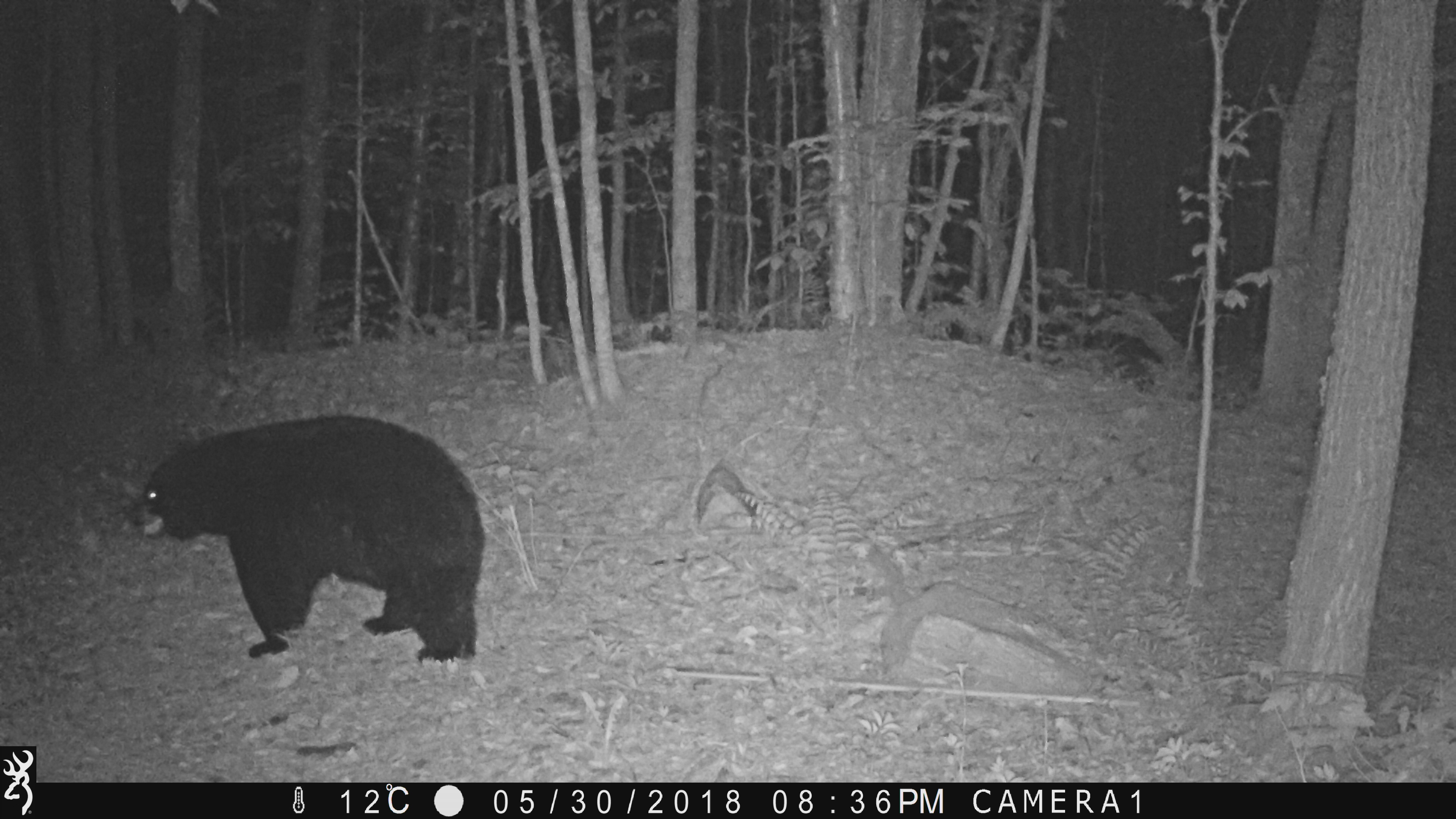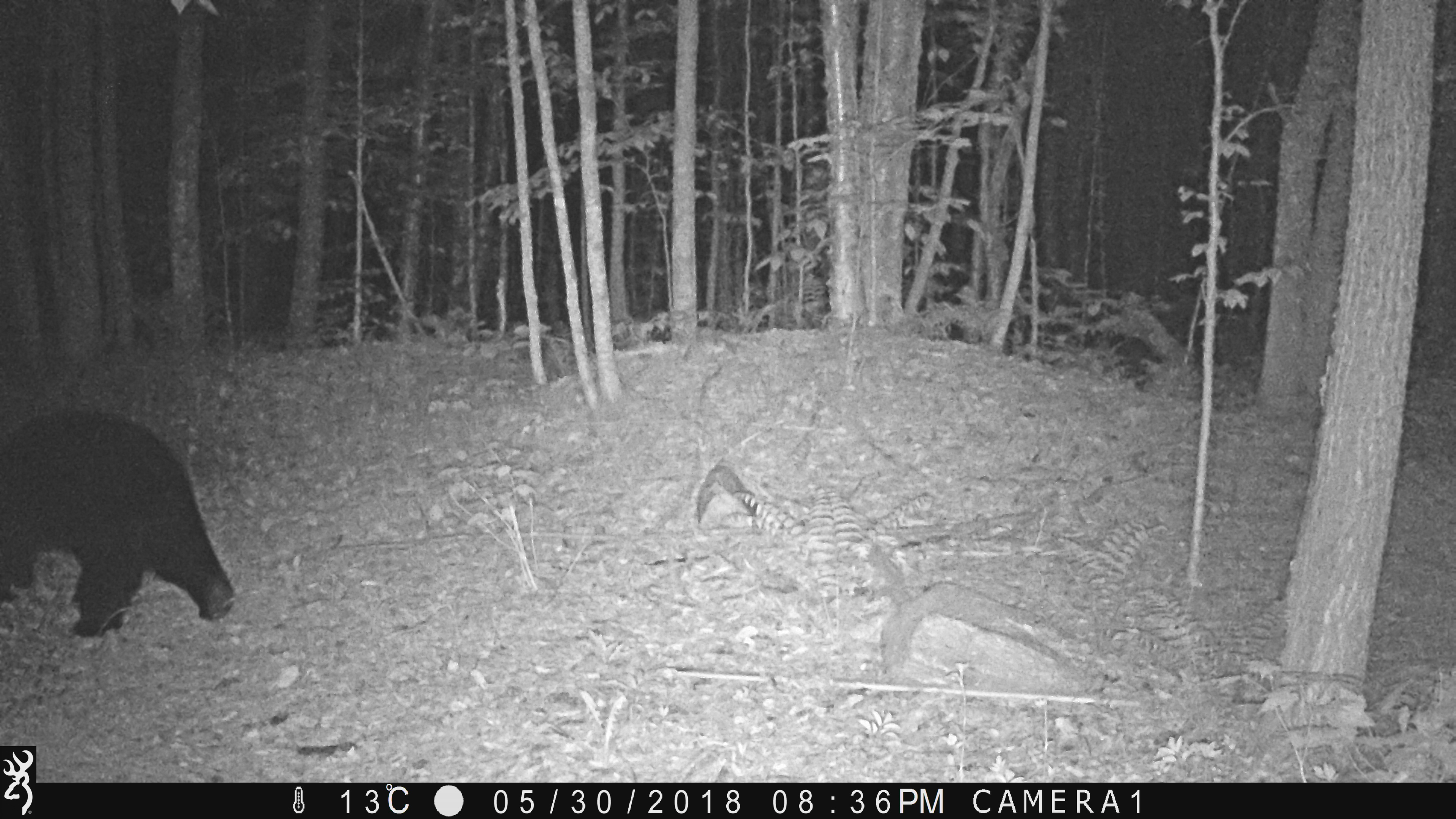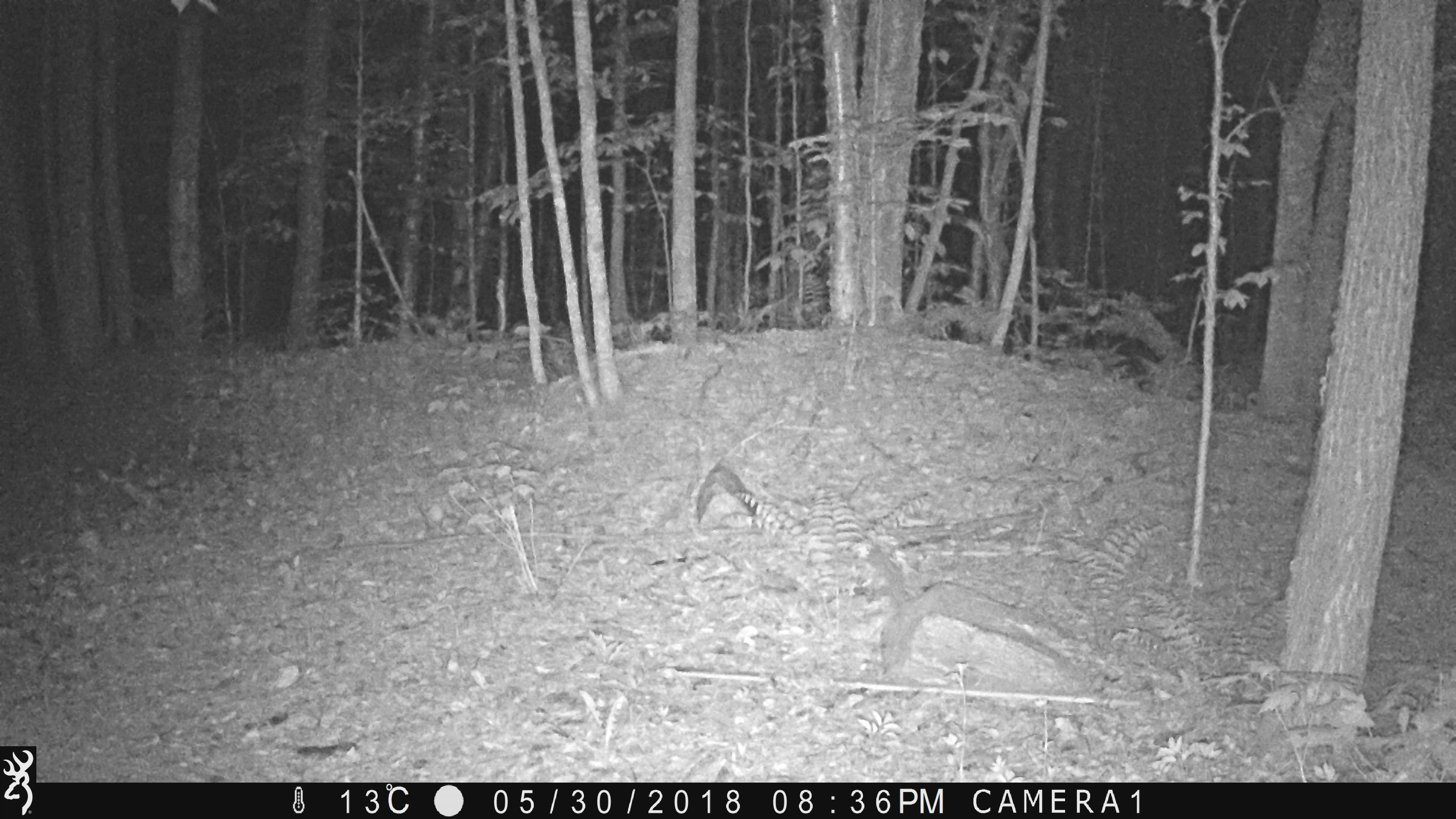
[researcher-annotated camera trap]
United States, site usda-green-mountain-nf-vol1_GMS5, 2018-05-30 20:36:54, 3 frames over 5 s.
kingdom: Animalia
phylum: Chordata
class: Mammalia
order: Carnivora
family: Ursidae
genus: Ursus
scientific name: Ursus americanus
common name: black bear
Black bear (Ursus americanus).